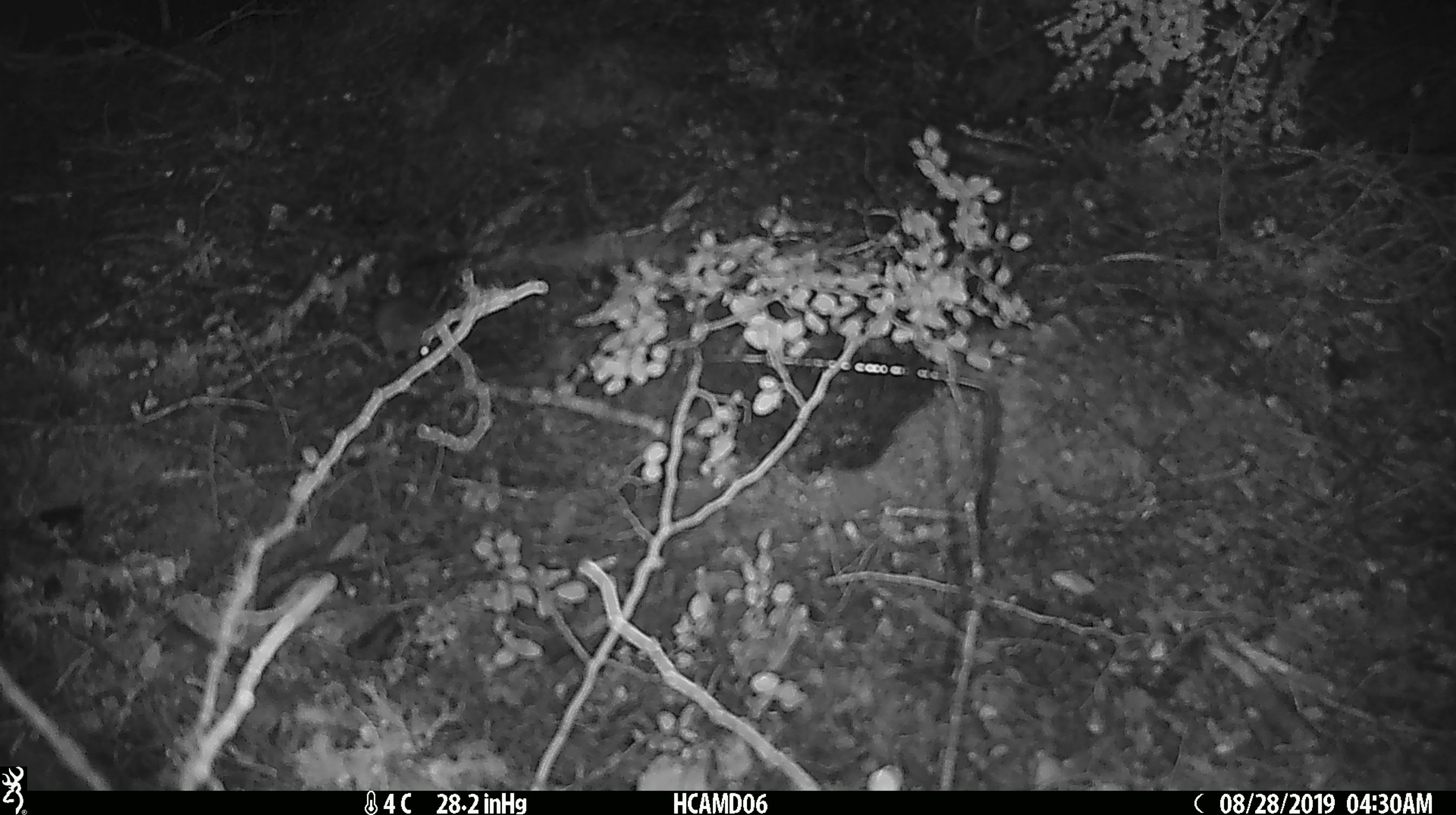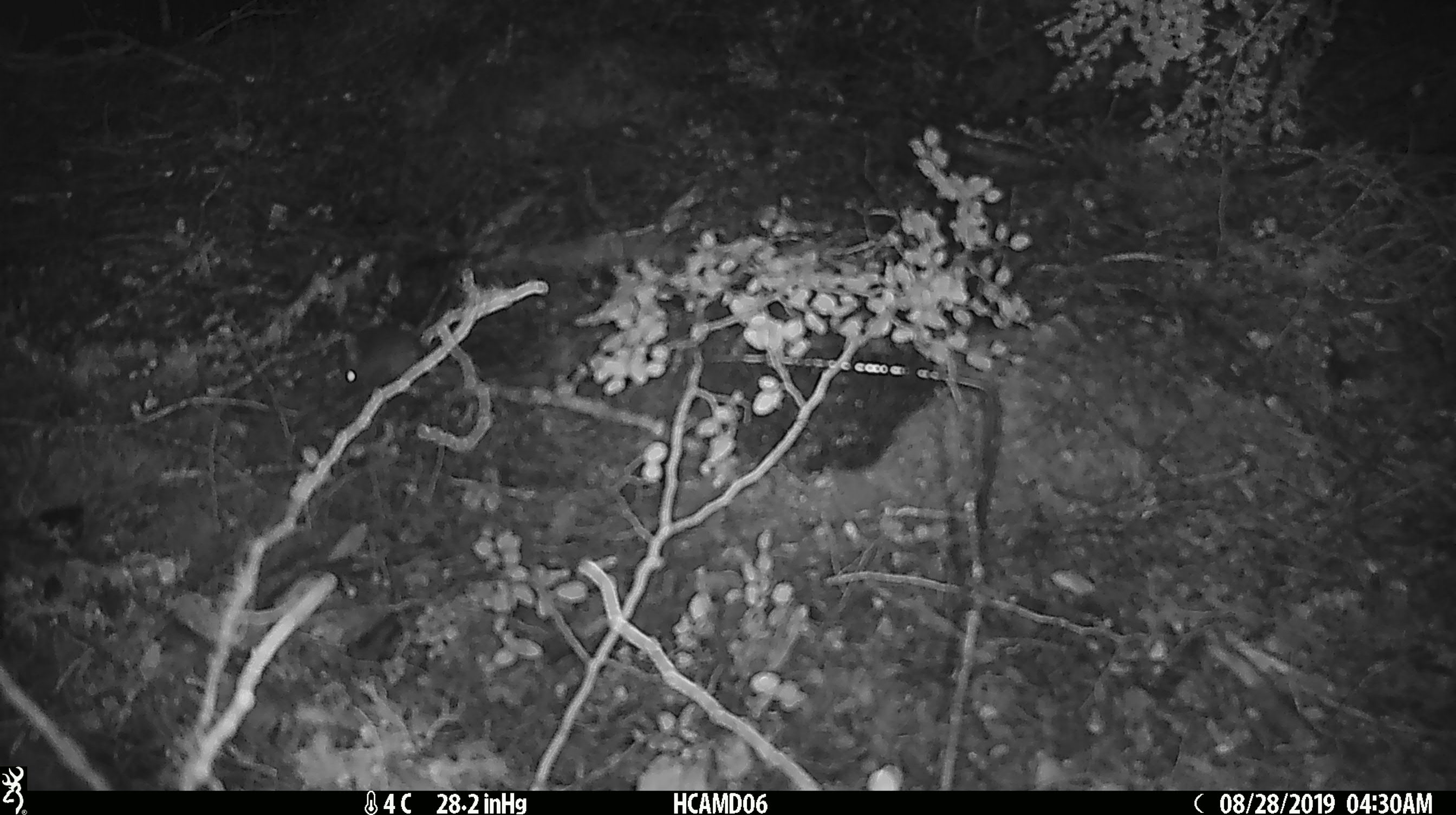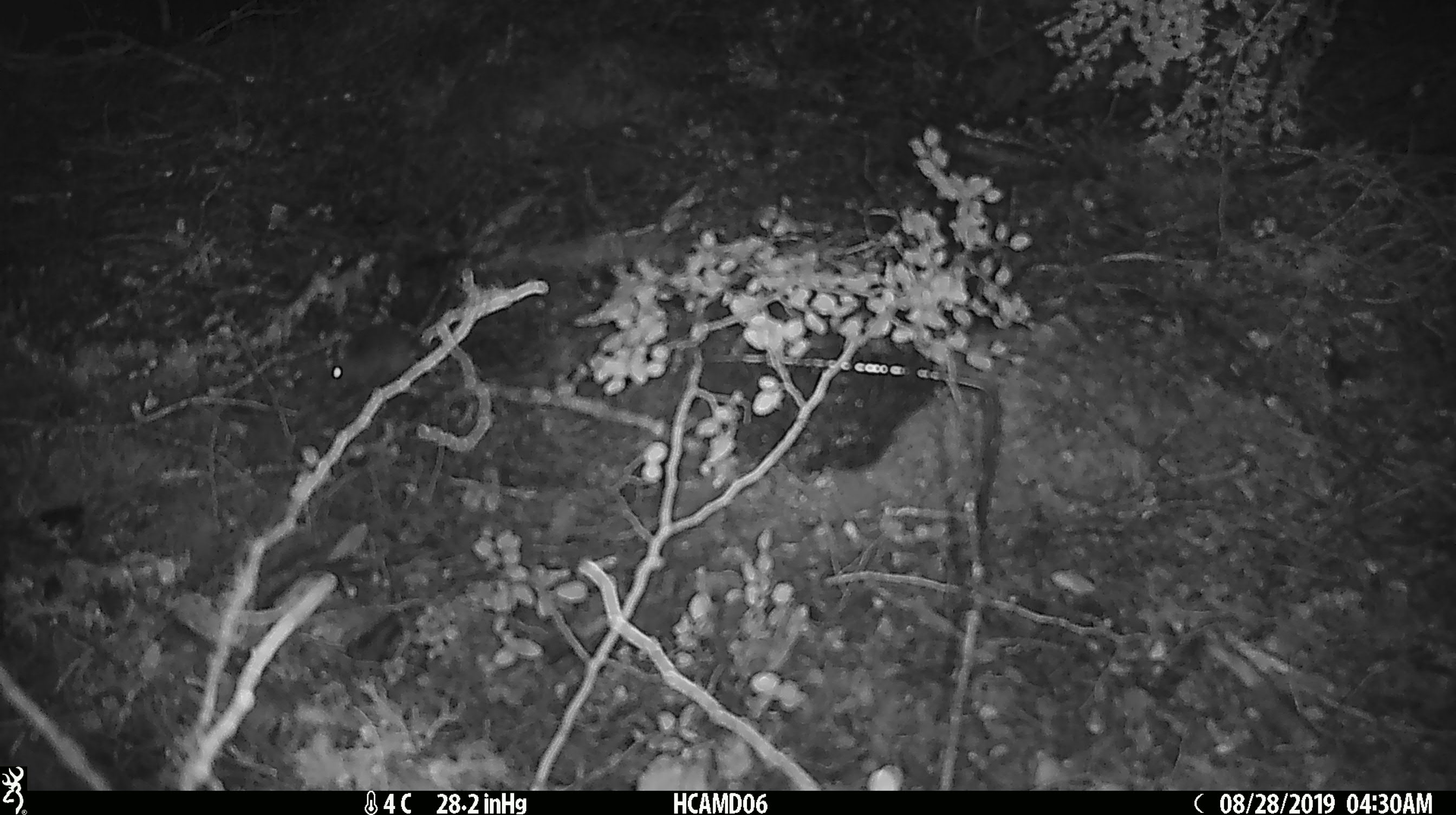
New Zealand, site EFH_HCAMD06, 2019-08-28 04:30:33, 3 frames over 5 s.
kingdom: Animalia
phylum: Chordata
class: Mammalia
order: Rodentia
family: Muridae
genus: Mus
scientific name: Mus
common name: mouse